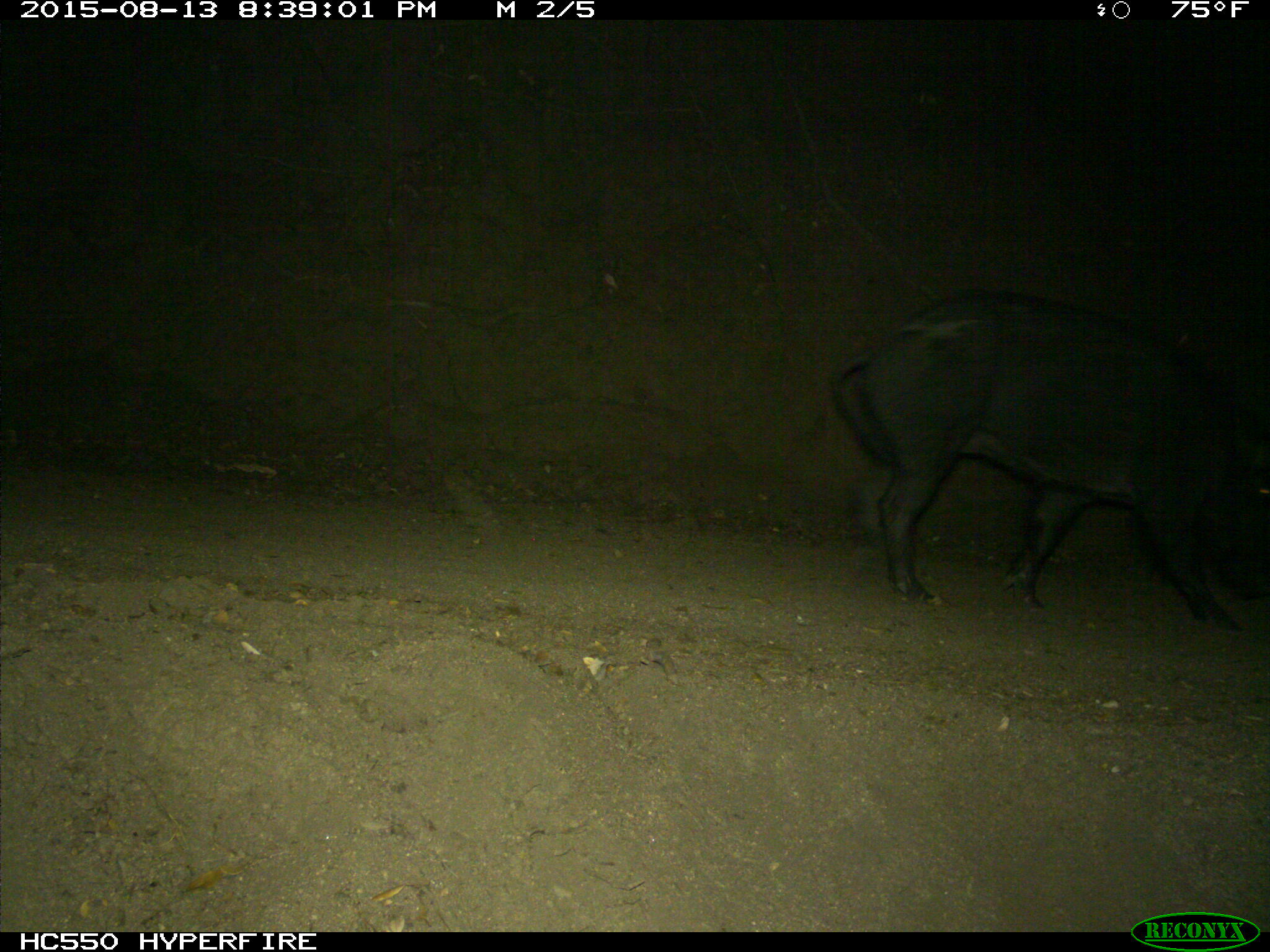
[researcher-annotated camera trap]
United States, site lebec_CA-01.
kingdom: Animalia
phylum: Chordata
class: Mammalia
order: Artiodactyla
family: Suidae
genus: Sus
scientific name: Sus scrofa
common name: wild boar